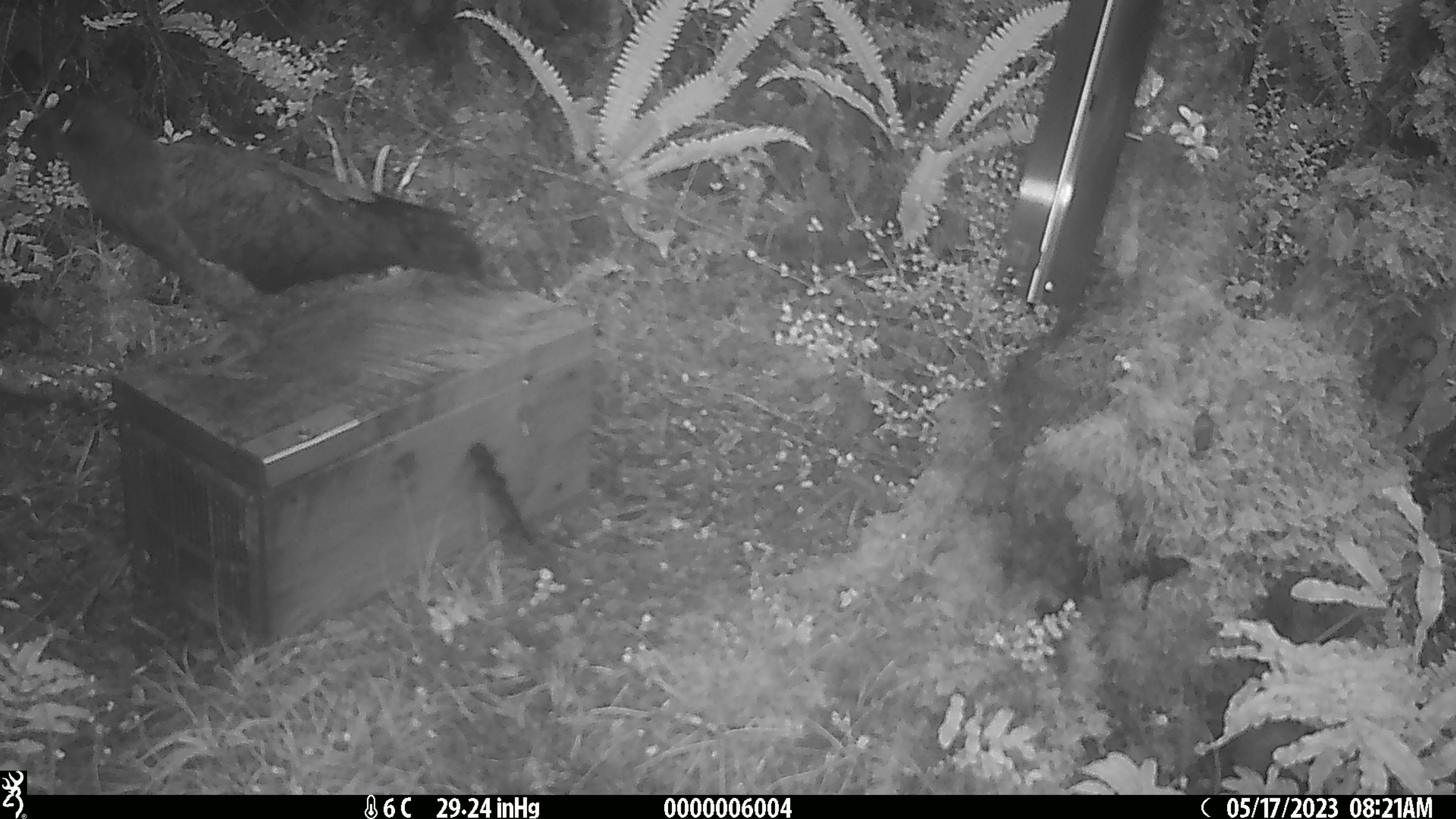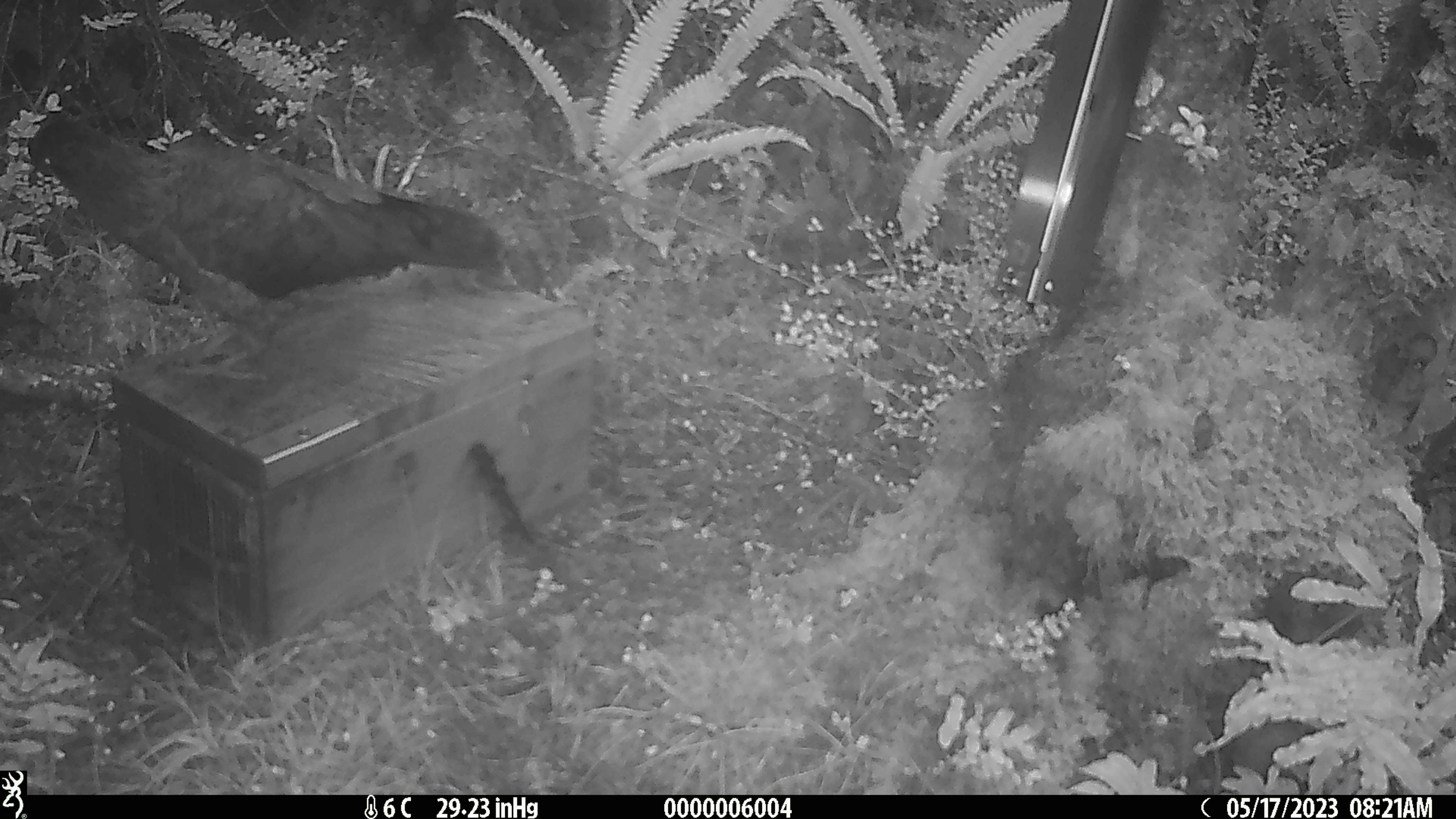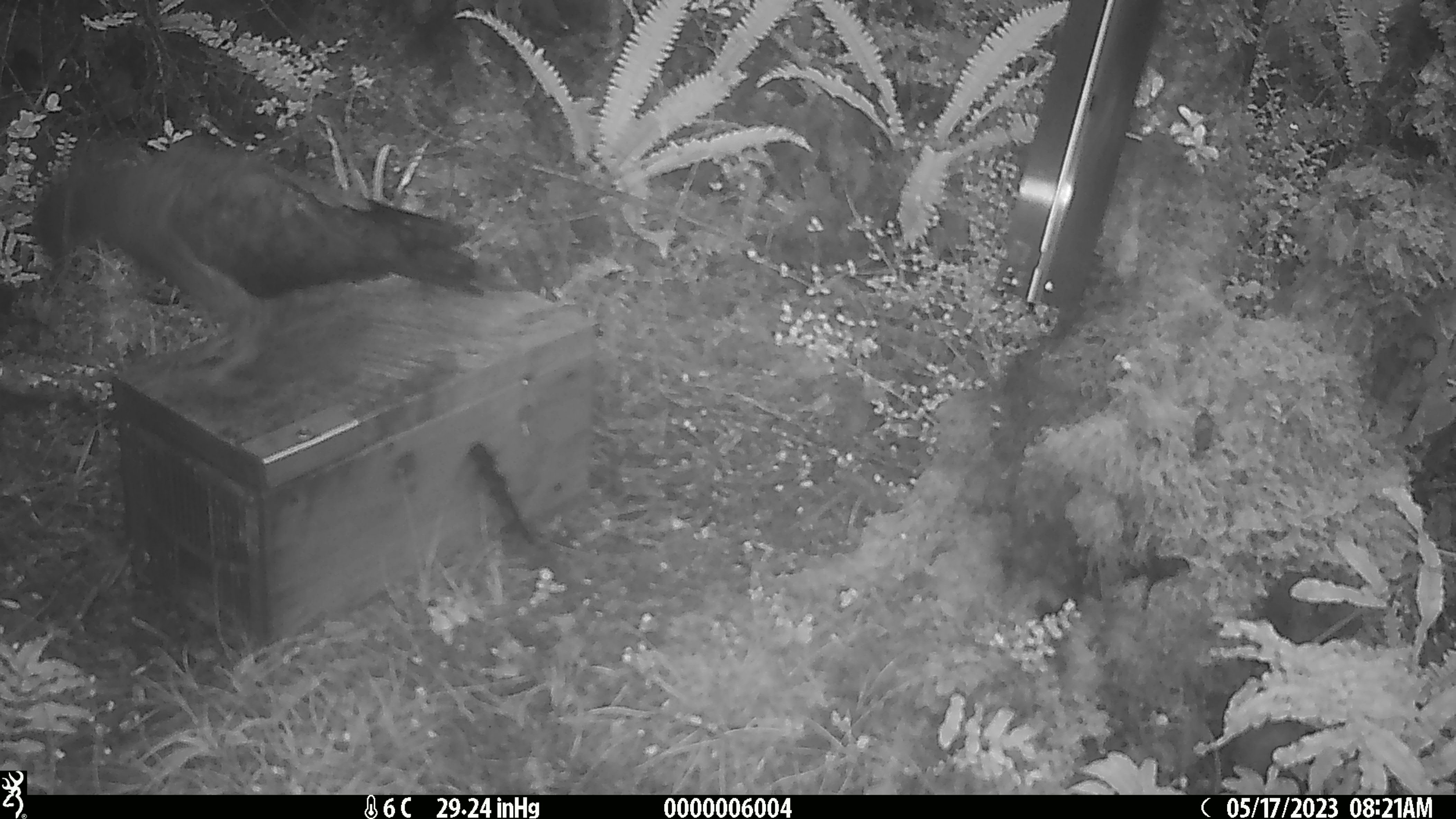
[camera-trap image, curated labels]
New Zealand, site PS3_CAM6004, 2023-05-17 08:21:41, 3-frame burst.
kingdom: Animalia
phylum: Chordata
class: Aves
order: Psittaciformes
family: Strigopidae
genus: Nestor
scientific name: Nestor notabilis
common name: kea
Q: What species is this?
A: Kea (Nestor notabilis).